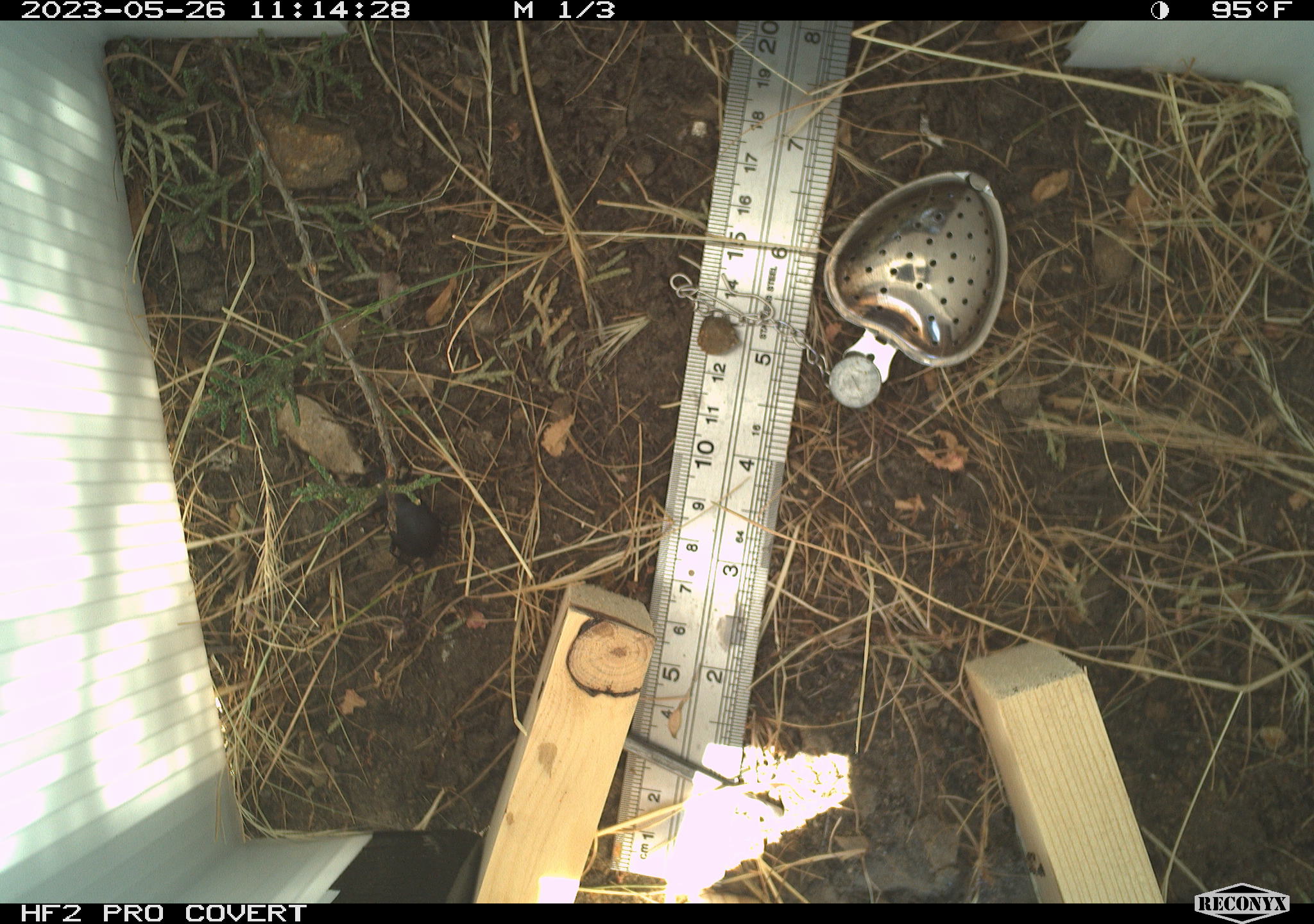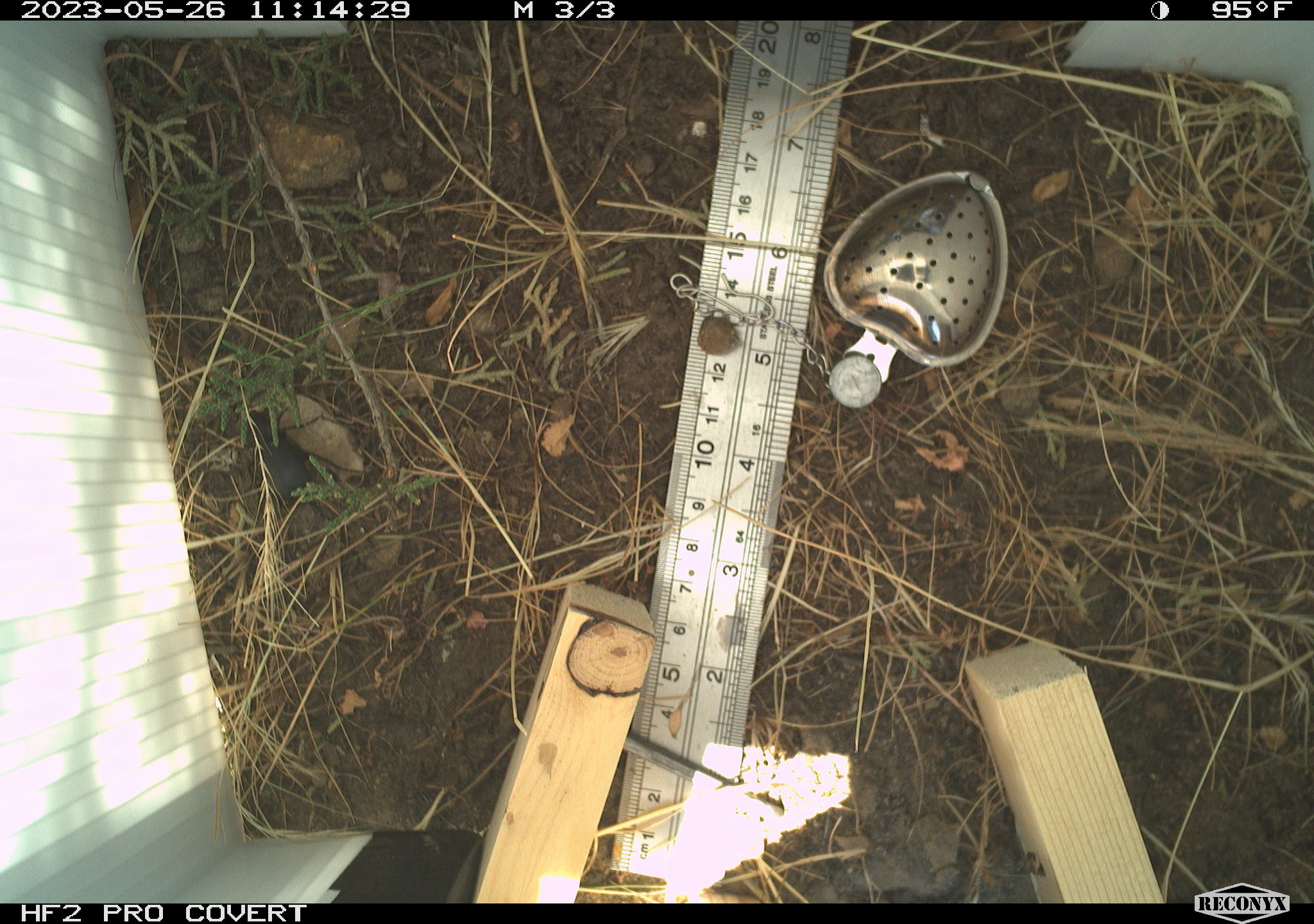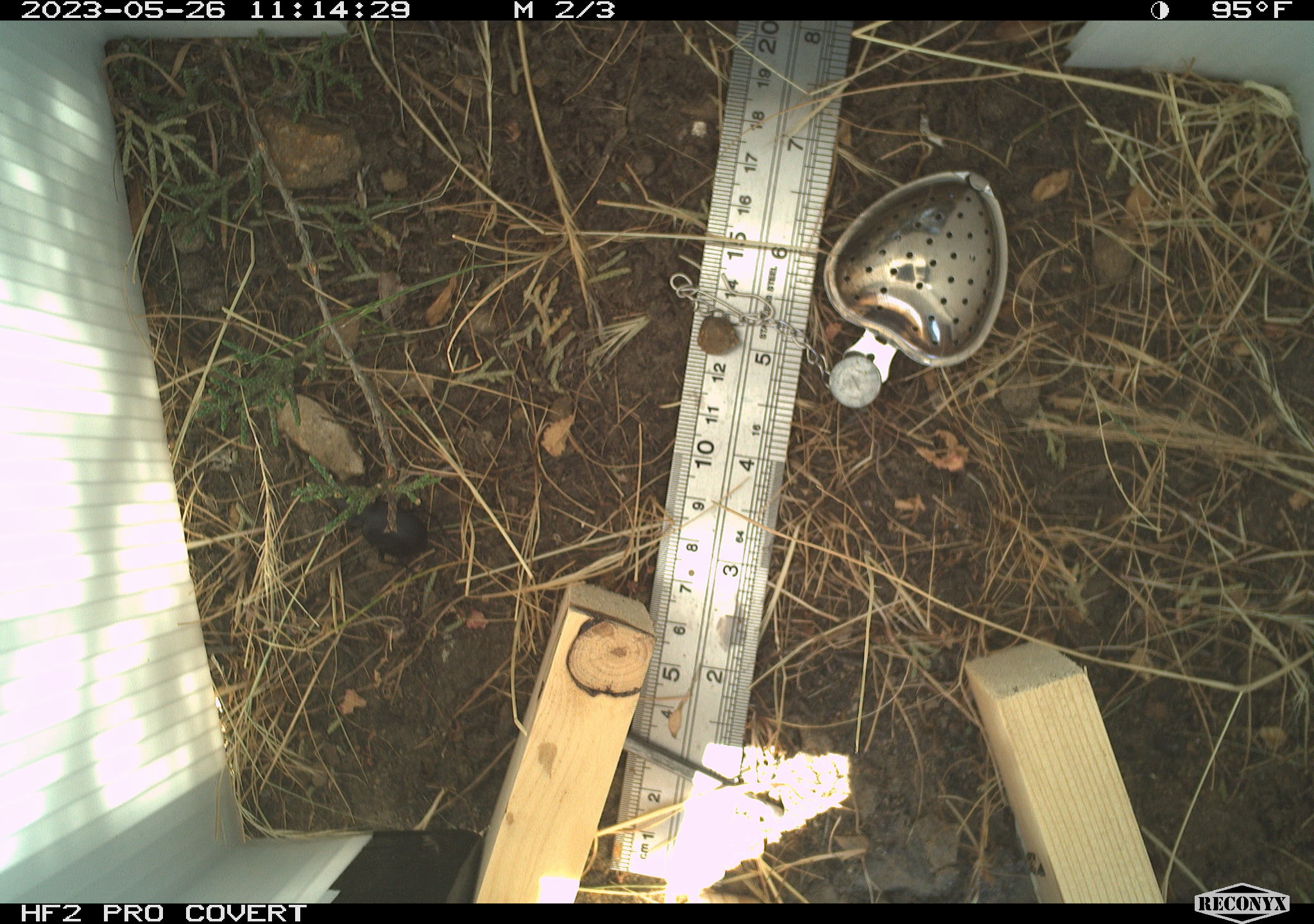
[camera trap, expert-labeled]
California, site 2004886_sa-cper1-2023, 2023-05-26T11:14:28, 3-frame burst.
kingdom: Animalia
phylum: Arthropoda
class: Insecta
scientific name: Insecta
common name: insect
Insect (Insecta).